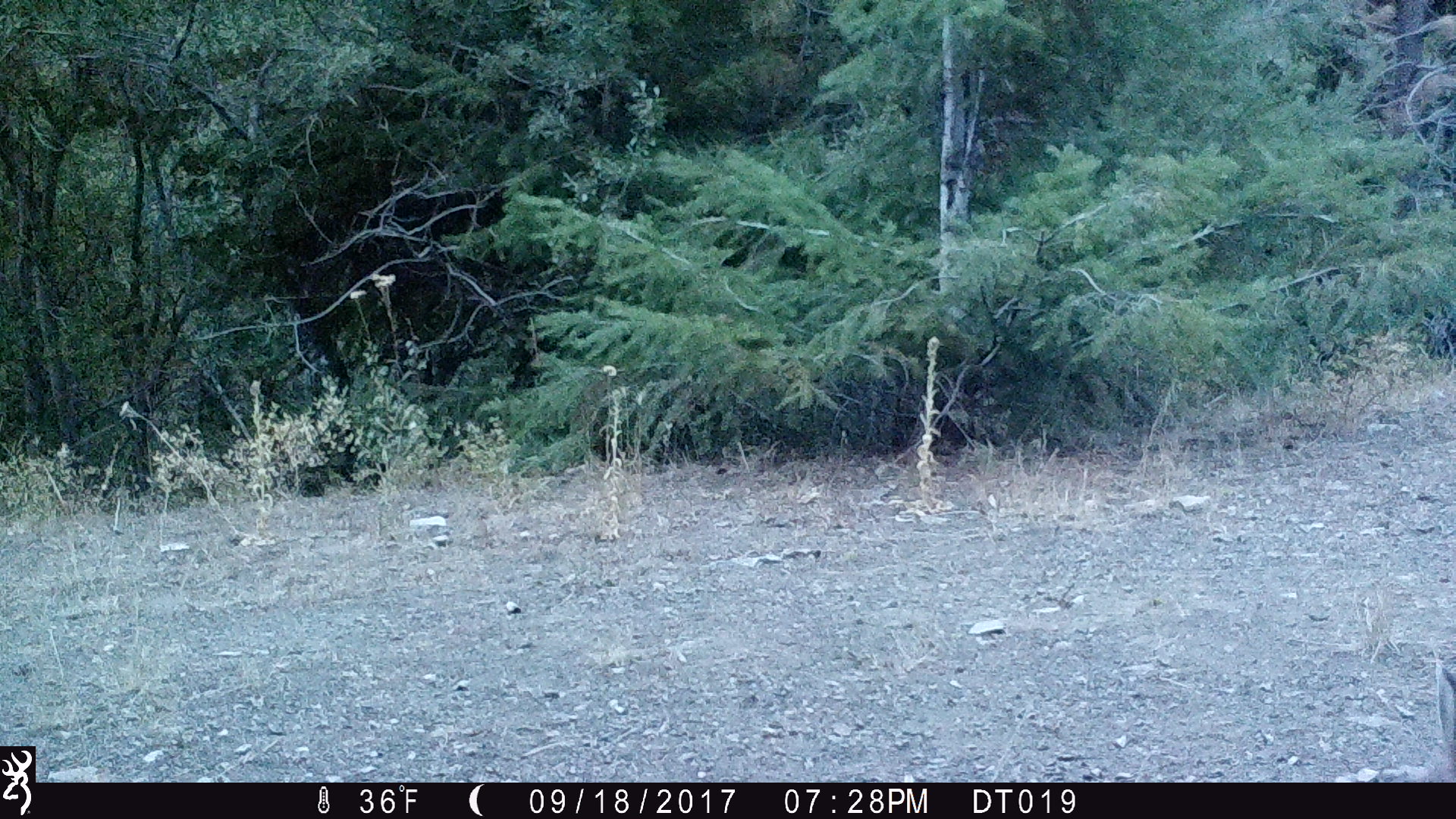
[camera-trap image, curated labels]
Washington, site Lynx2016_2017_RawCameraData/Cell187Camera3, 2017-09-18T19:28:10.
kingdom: Animalia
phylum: Chordata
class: Mammalia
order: Lagomorpha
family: Leporidae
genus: Lepus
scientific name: Lepus americanus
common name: snowshoe hare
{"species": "Lepus americanus (snowshoe hare)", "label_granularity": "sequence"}